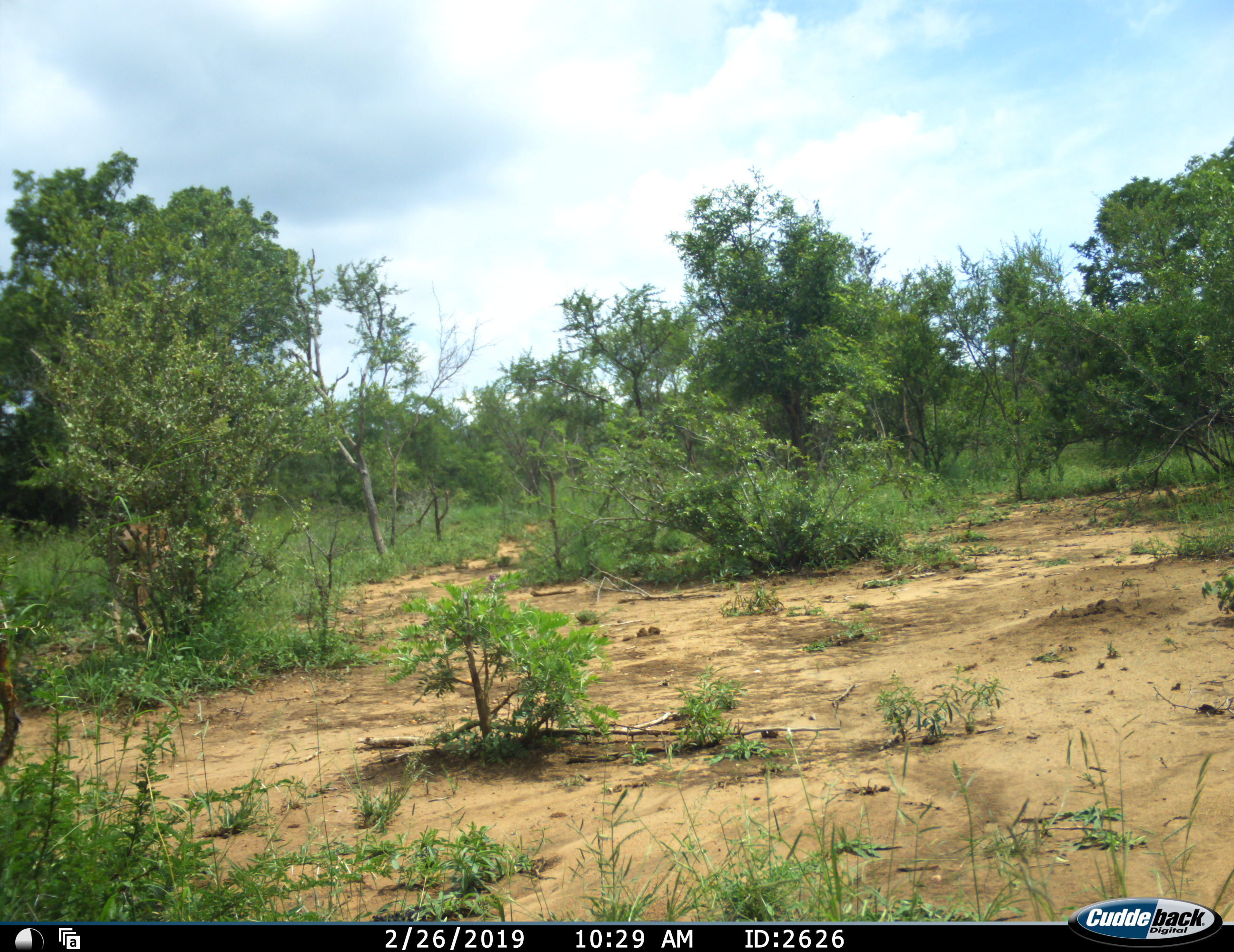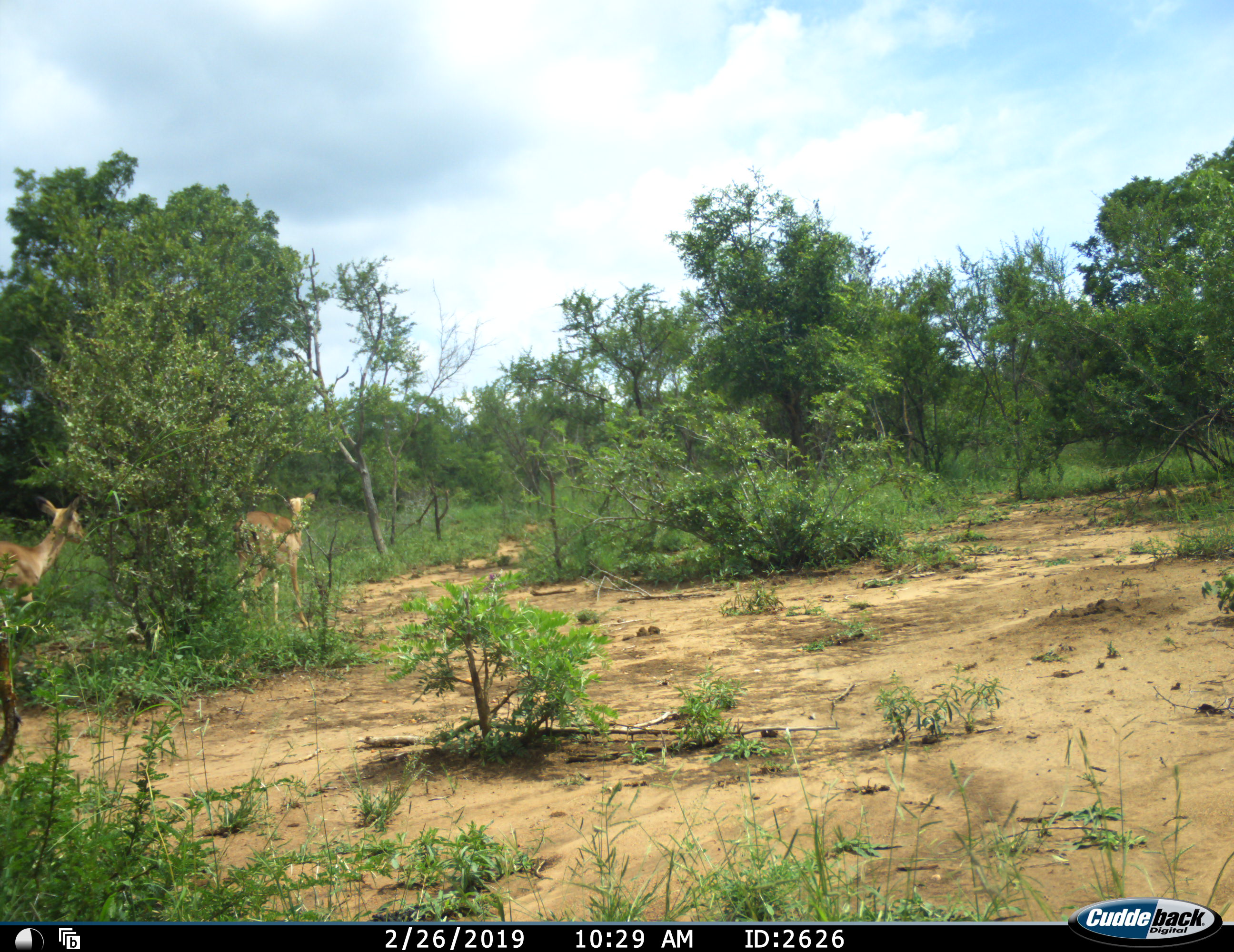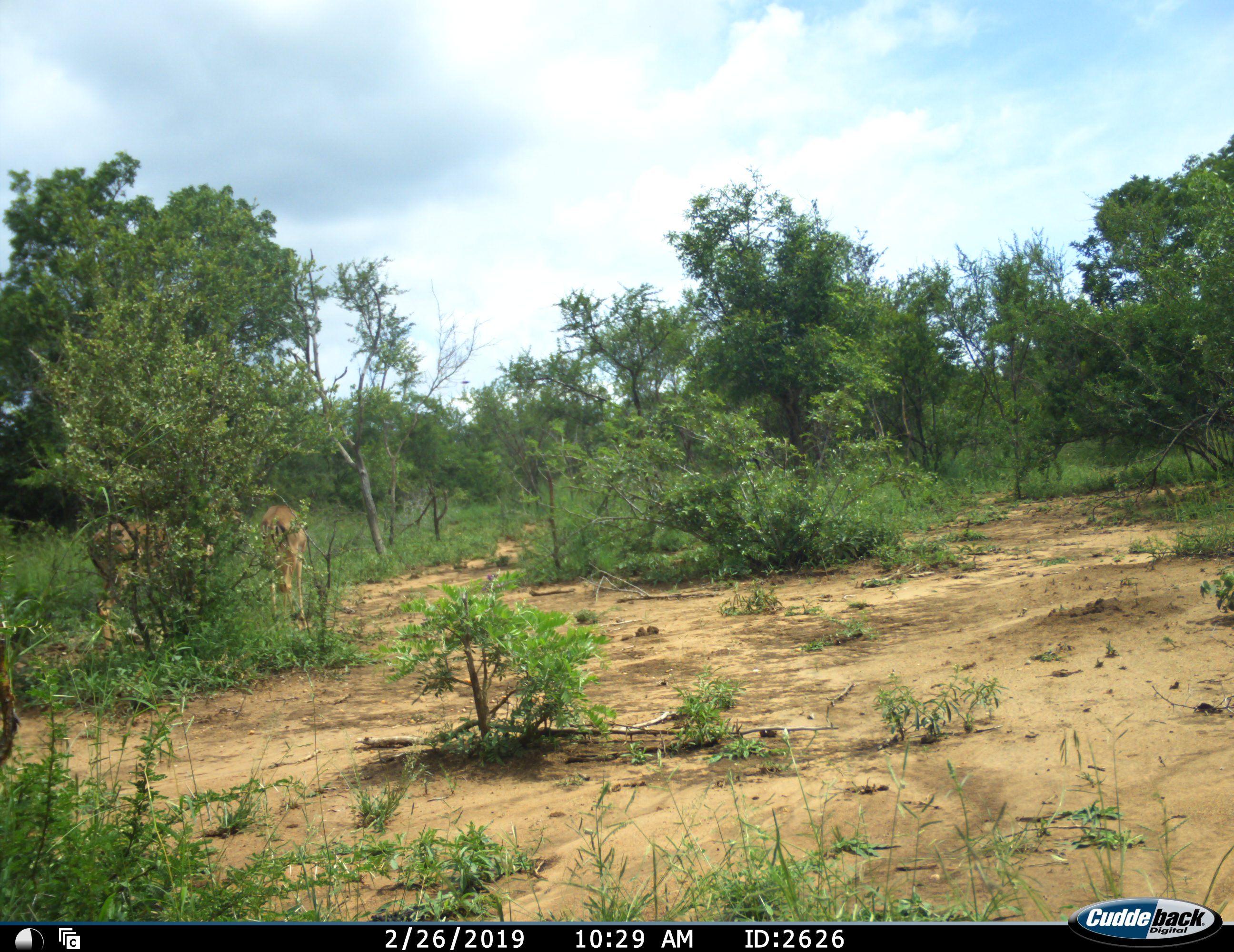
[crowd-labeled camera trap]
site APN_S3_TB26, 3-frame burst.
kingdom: Animalia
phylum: Chordata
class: Mammalia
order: Artiodactyla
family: Bovidae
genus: Aepyceros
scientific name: Aepyceros melampus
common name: impala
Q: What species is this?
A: Impala (Aepyceros melampus).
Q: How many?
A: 2.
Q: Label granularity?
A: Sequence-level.